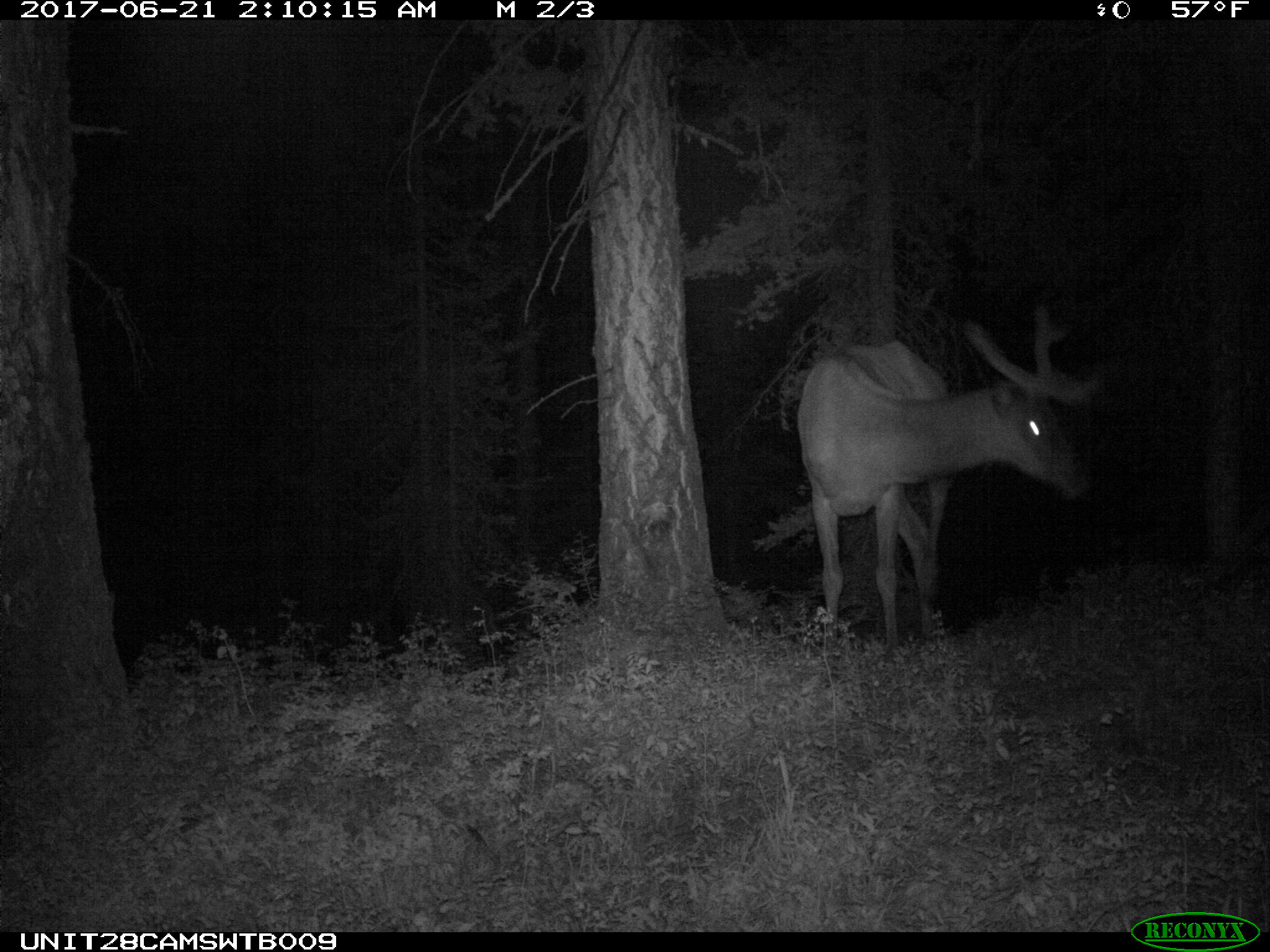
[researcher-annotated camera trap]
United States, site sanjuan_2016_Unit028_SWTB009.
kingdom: Animalia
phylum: Chordata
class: Mammalia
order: Artiodactyla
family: Cervidae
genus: Cervus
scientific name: Cervus elaphus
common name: red deer